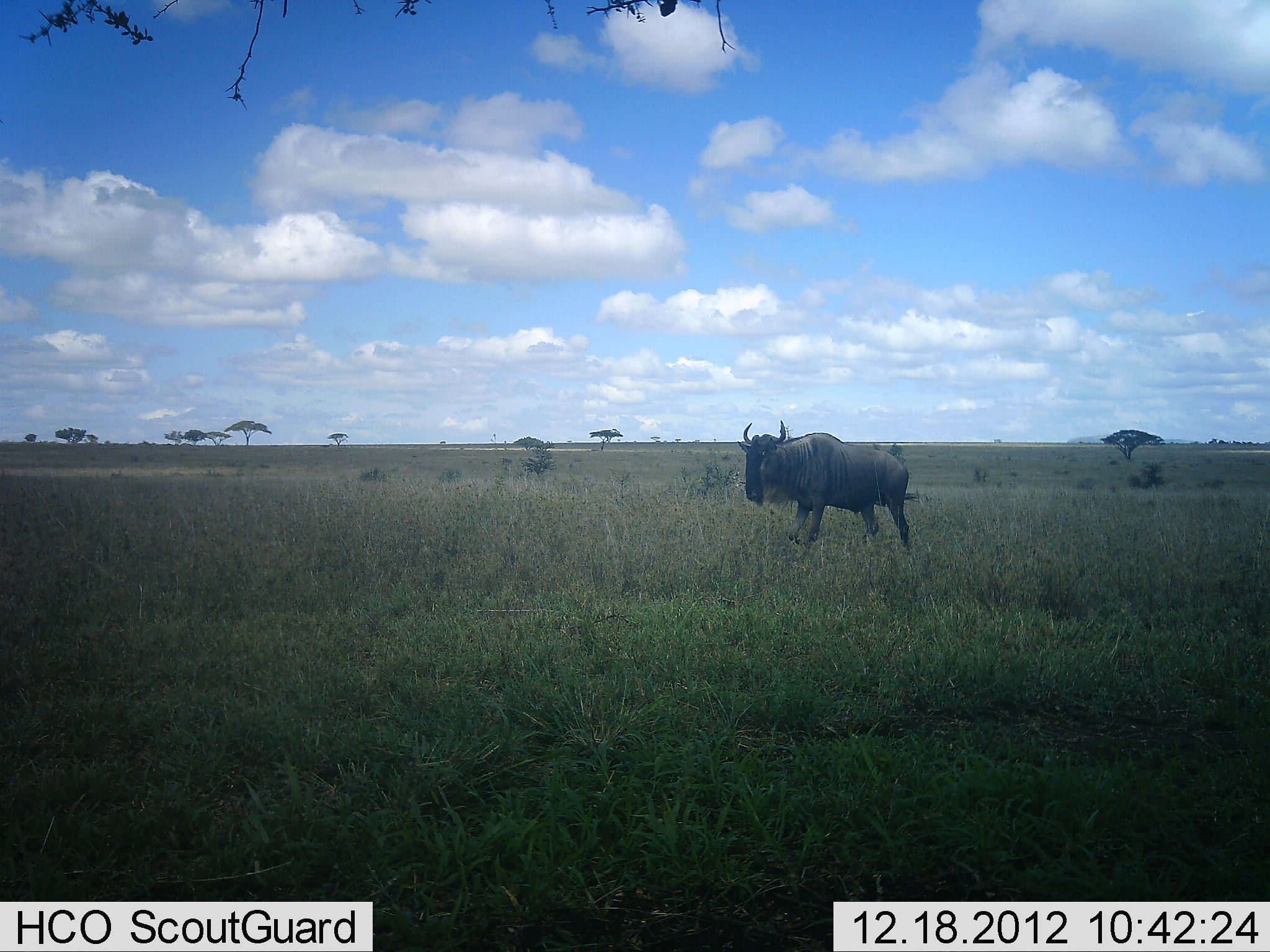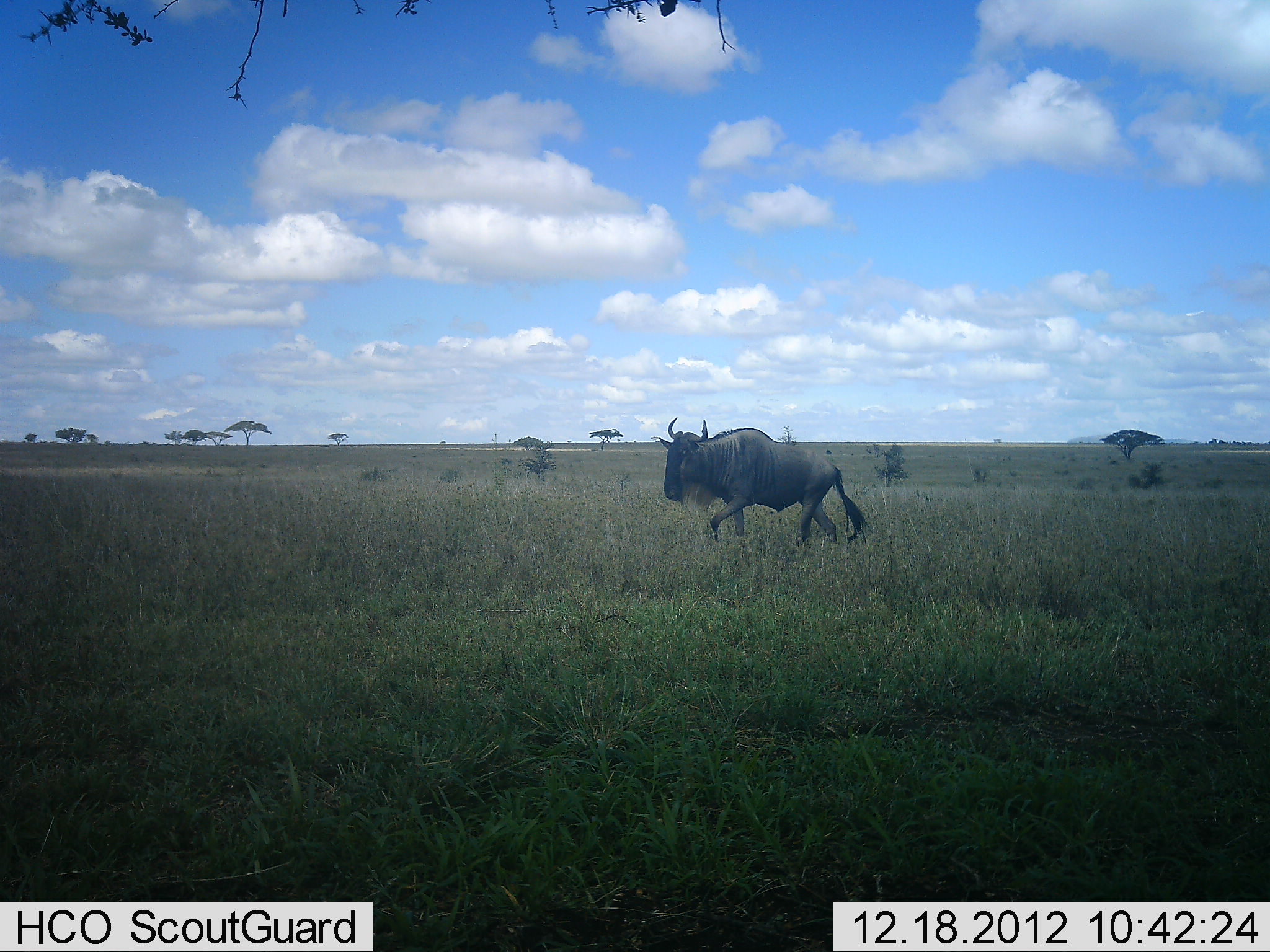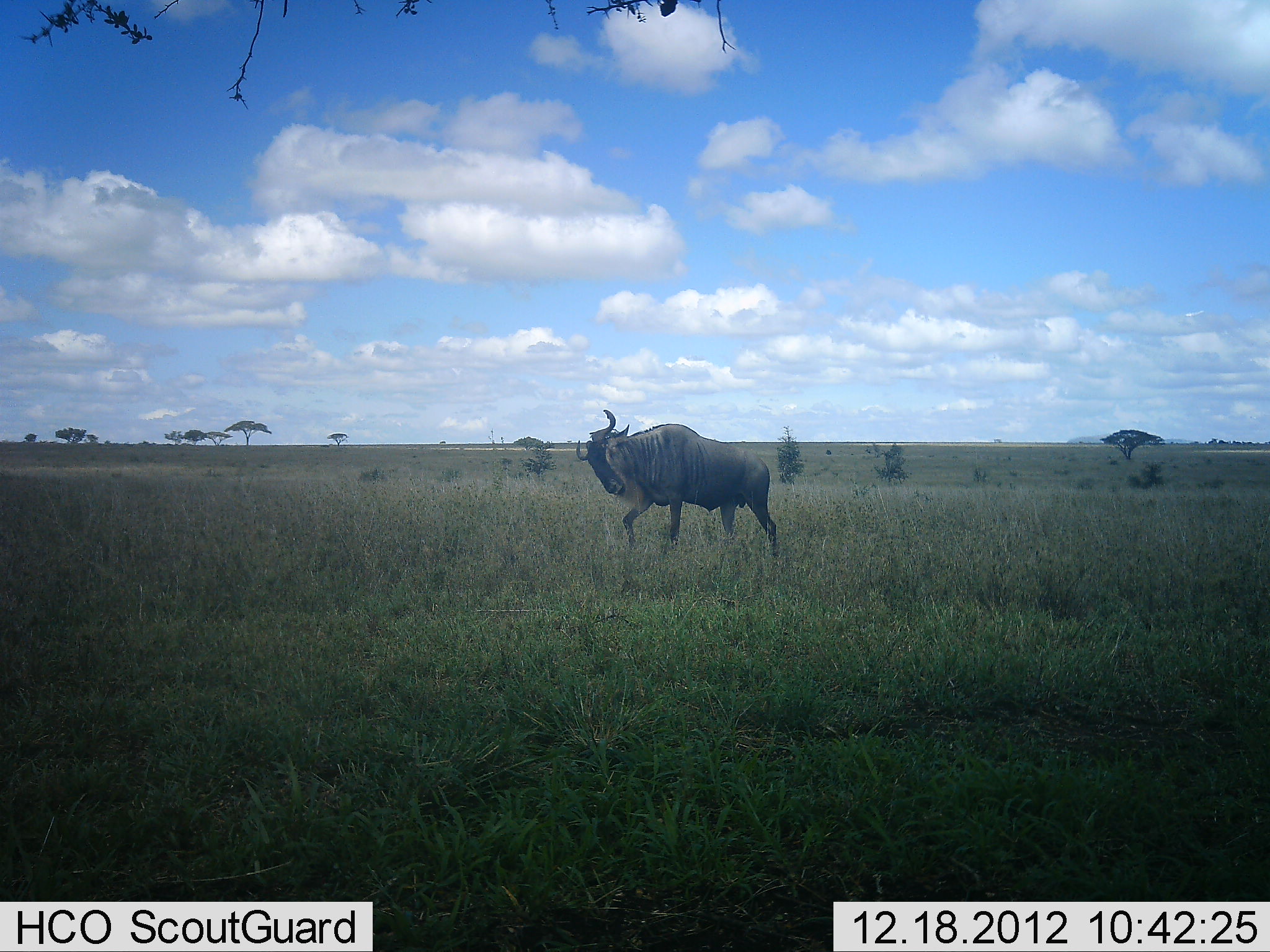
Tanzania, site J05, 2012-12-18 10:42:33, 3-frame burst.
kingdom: Animalia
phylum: Chordata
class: Mammalia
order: Artiodactyla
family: Bovidae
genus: Connochaetes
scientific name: Connochaetes taurinus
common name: blue wildebeest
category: wildebeest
Wildebeest (blue wildebeest) (Connochaetes taurinus), count 1. Behavior (volunteer vote fractions): standing 0%, resting 0%, moving 100%, interacting 0%. Young present (vote fraction): 0%. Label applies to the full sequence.